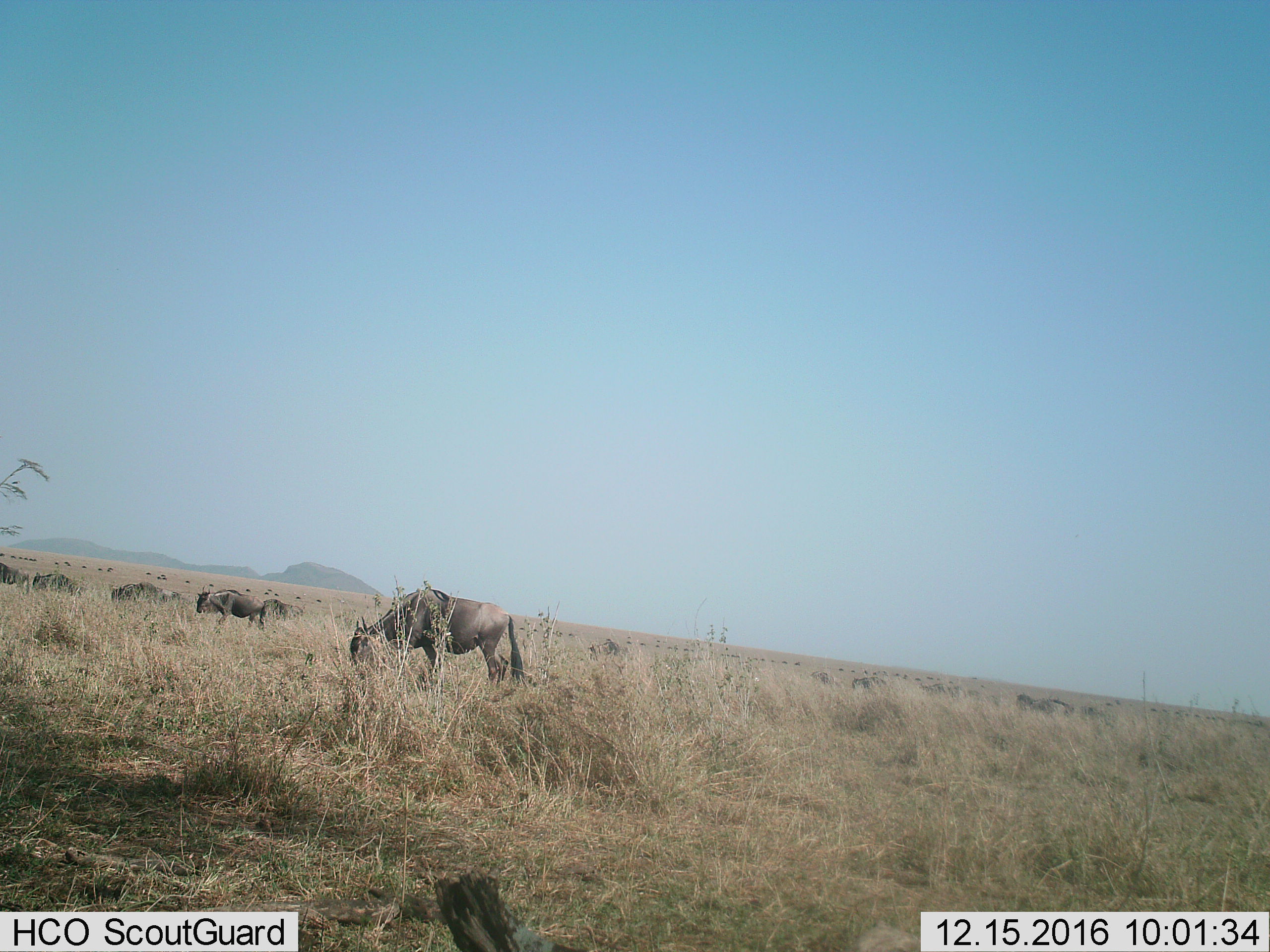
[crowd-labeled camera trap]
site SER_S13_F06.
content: unidentified animal